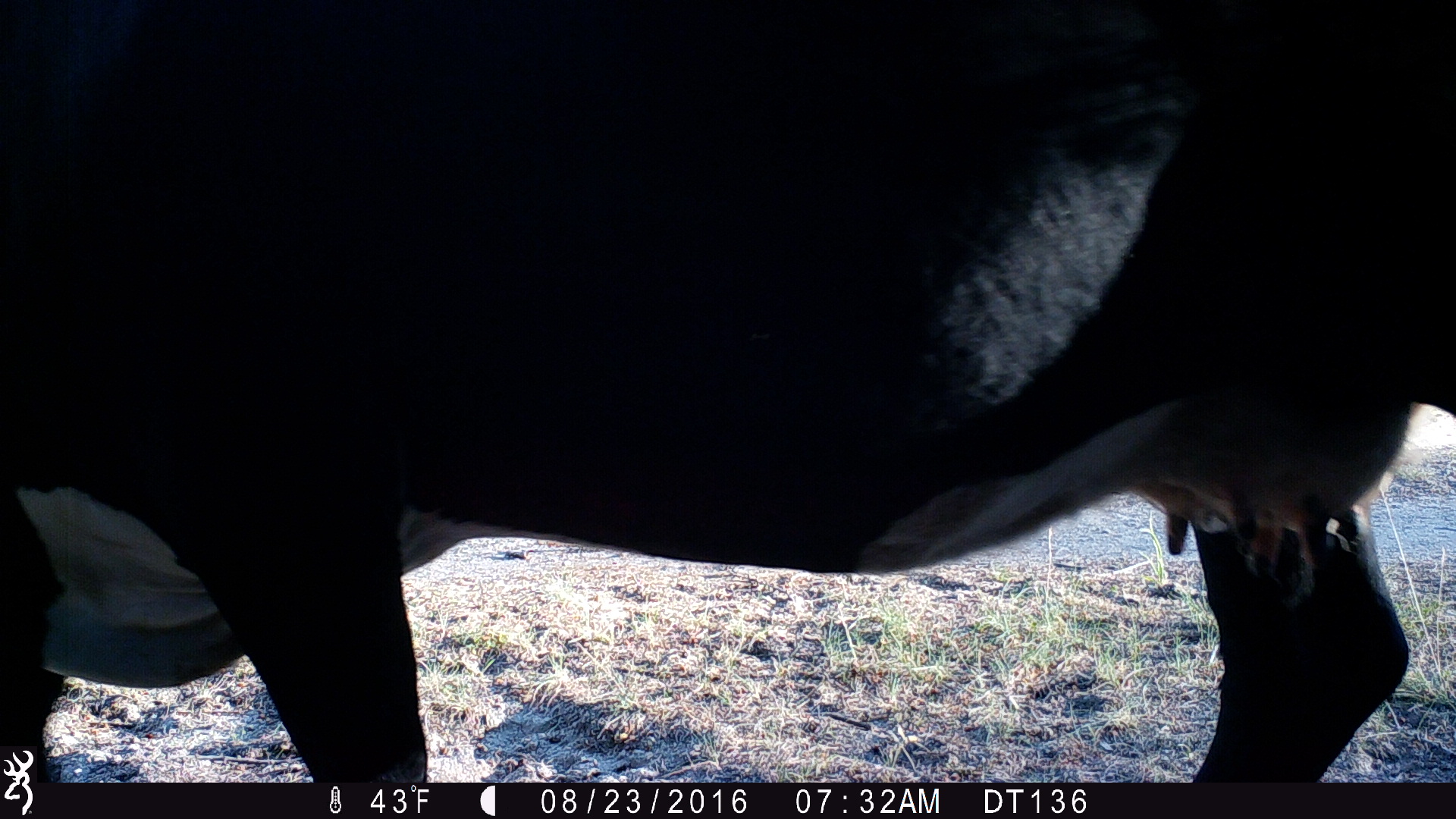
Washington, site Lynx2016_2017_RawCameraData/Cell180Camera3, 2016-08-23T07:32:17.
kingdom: Animalia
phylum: Chordata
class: Mammalia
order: Artiodactyla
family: Bovidae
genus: Bos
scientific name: Bos taurus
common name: domestic cattle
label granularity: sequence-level